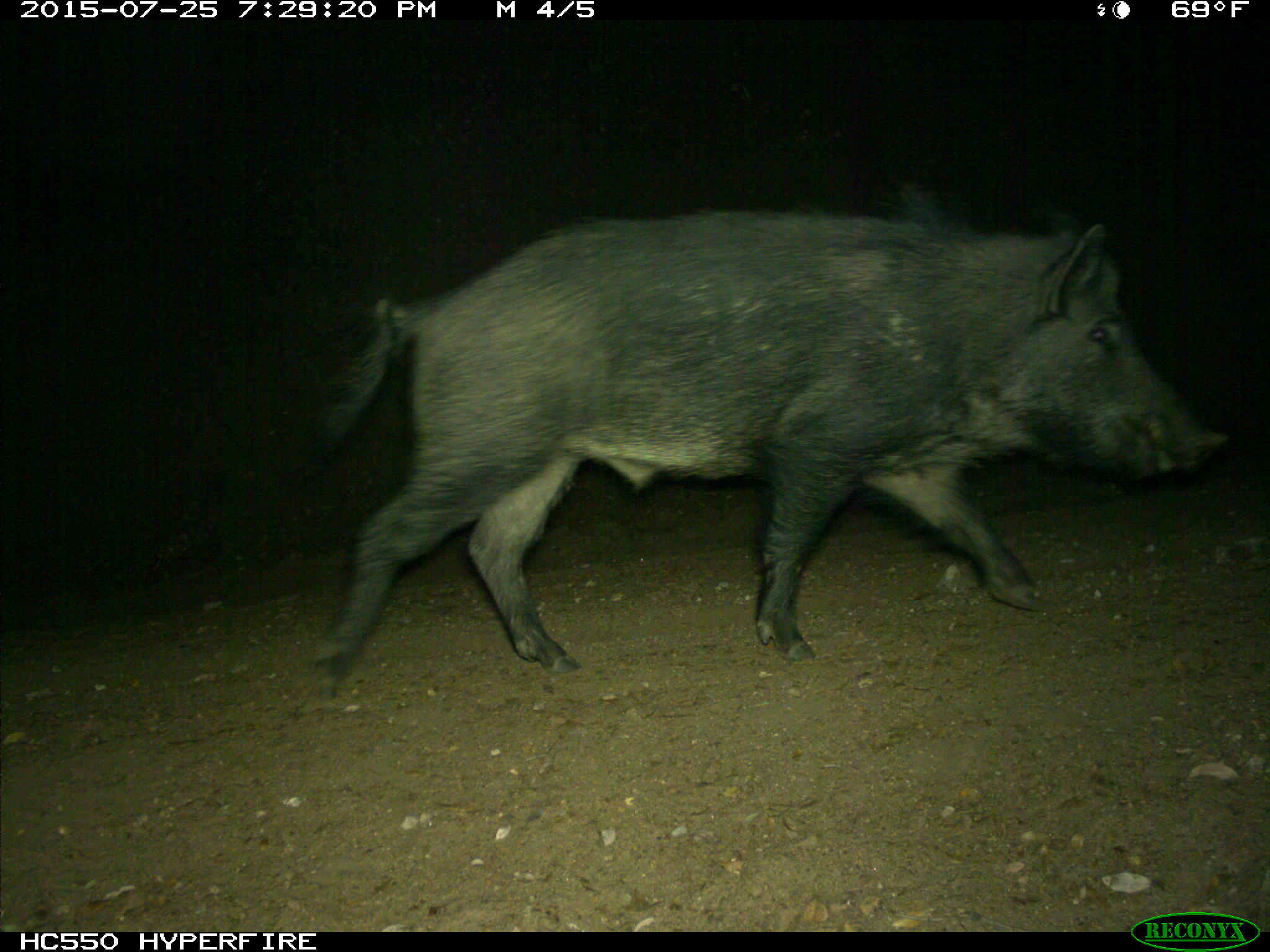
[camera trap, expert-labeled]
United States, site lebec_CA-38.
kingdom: Animalia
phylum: Chordata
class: Mammalia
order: Artiodactyla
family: Suidae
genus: Sus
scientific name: Sus scrofa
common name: wild boar